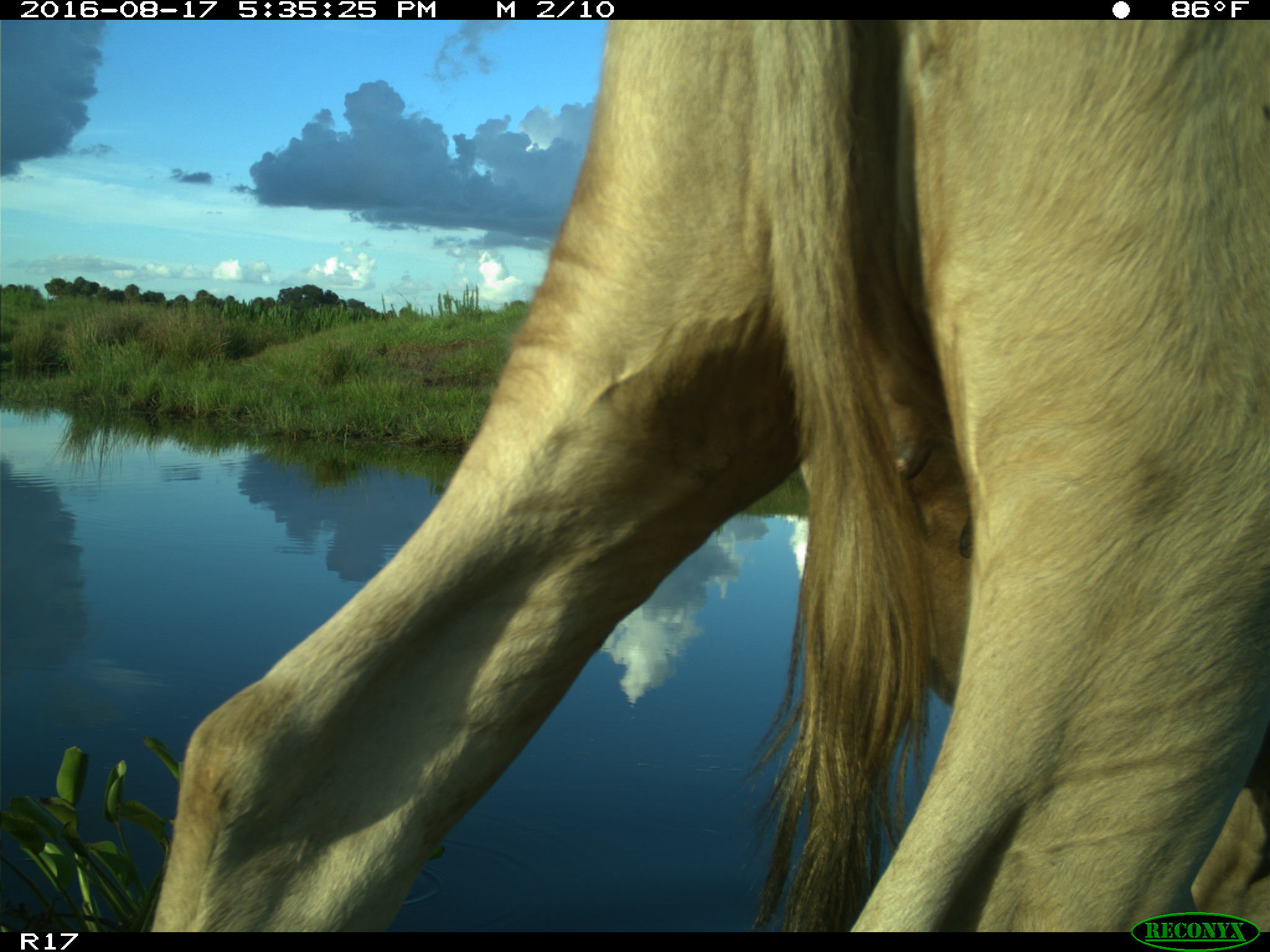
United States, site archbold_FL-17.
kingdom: Animalia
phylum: Chordata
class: Mammalia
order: Artiodactyla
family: Bovidae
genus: Bos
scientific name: Bos taurus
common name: domestic cow